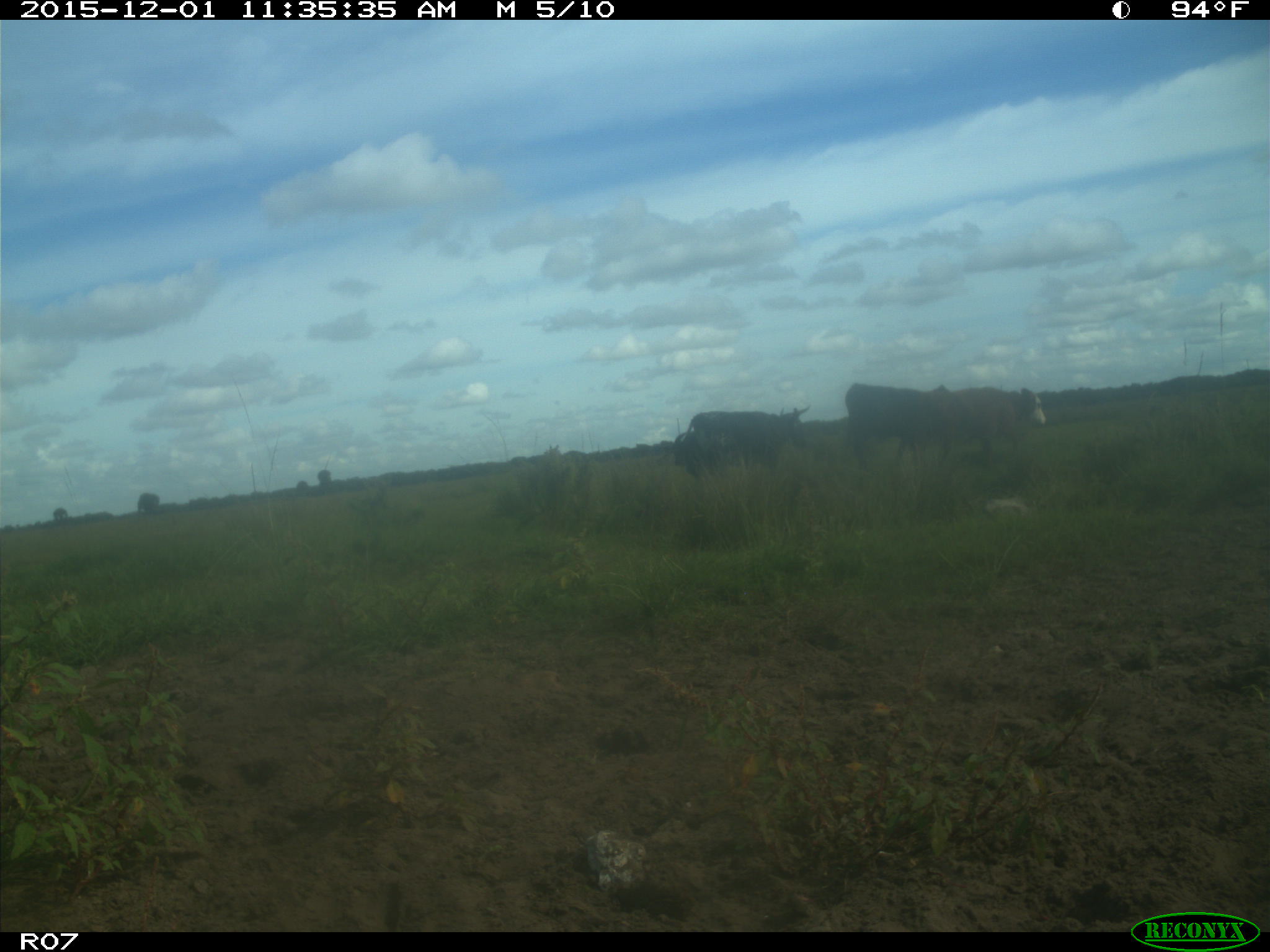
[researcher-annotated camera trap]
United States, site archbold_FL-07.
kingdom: Animalia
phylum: Chordata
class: Mammalia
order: Artiodactyla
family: Bovidae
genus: Bos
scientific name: Bos taurus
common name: domestic cow